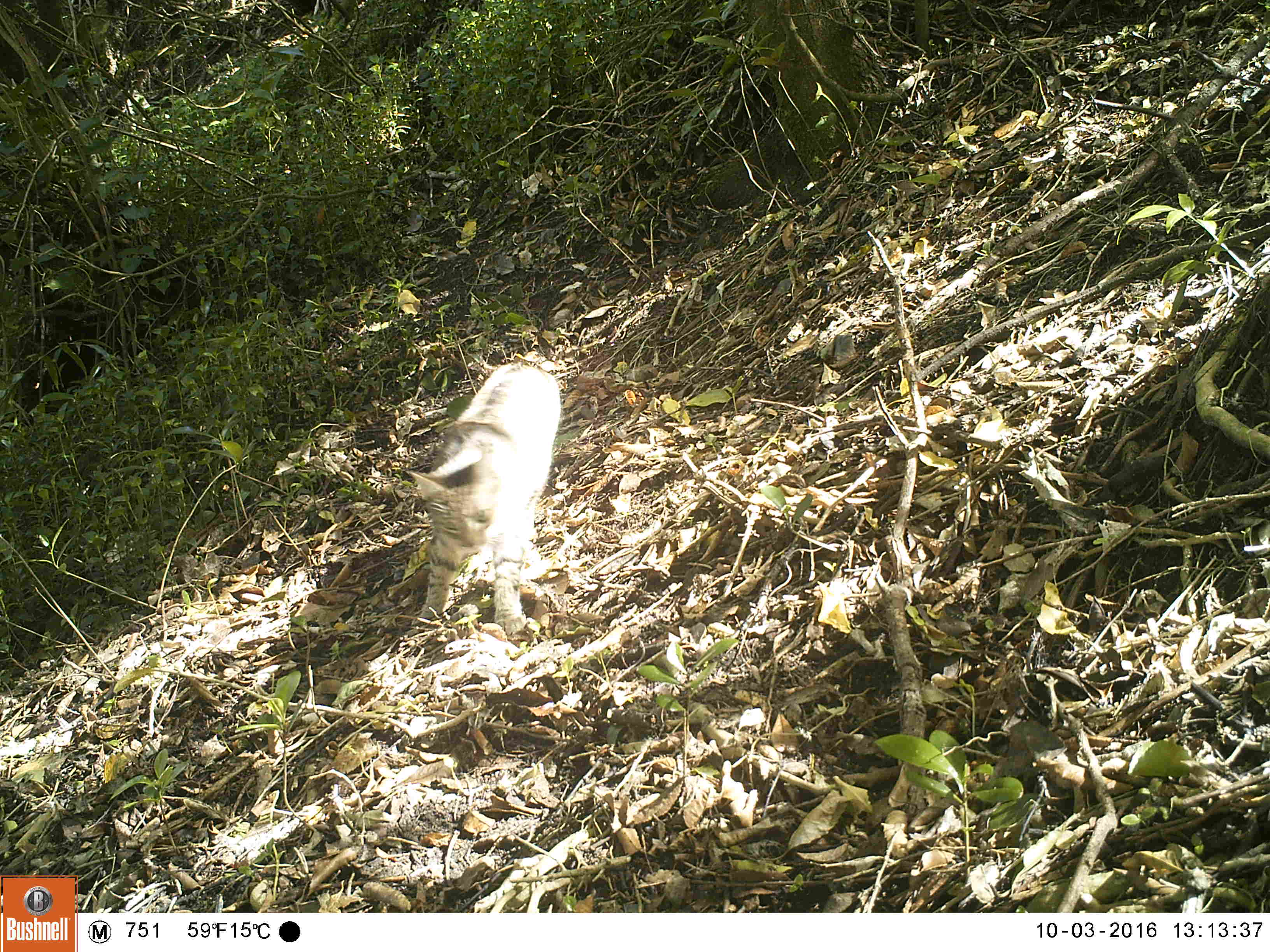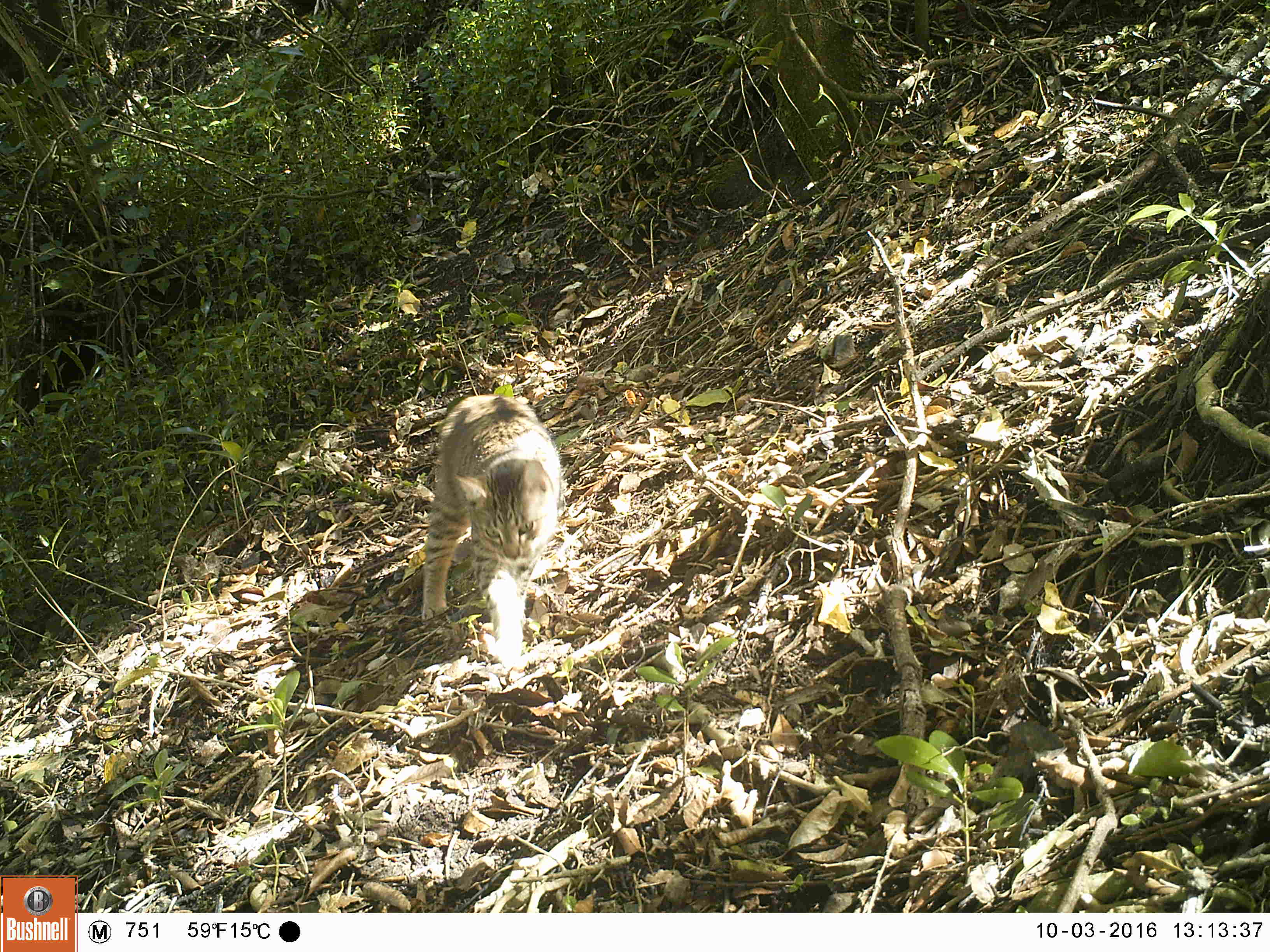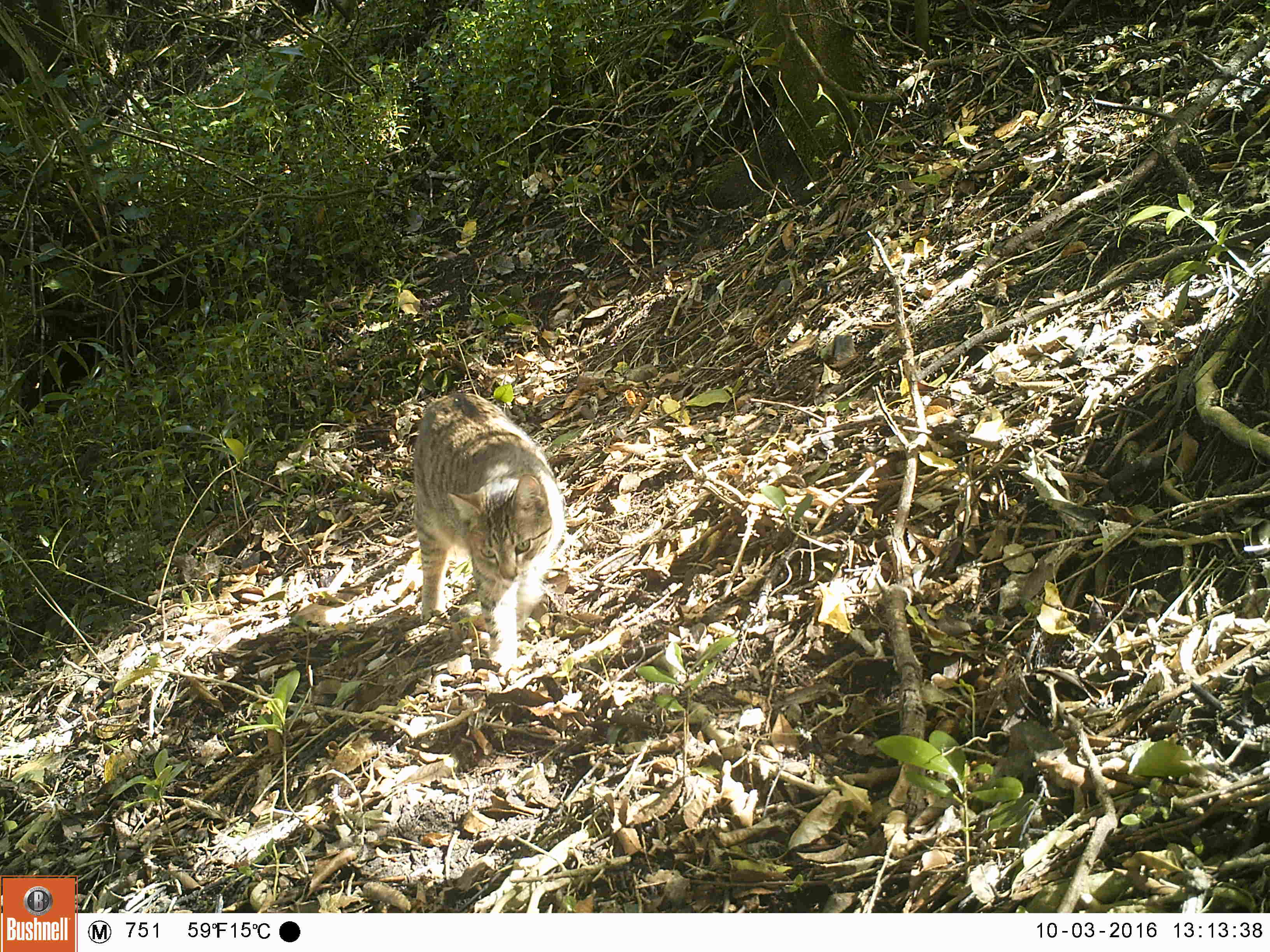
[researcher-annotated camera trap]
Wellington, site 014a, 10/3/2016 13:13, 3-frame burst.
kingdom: Animalia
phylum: Chordata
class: Mammalia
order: Carnivora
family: Felidae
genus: Felis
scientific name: Felis catus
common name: cat